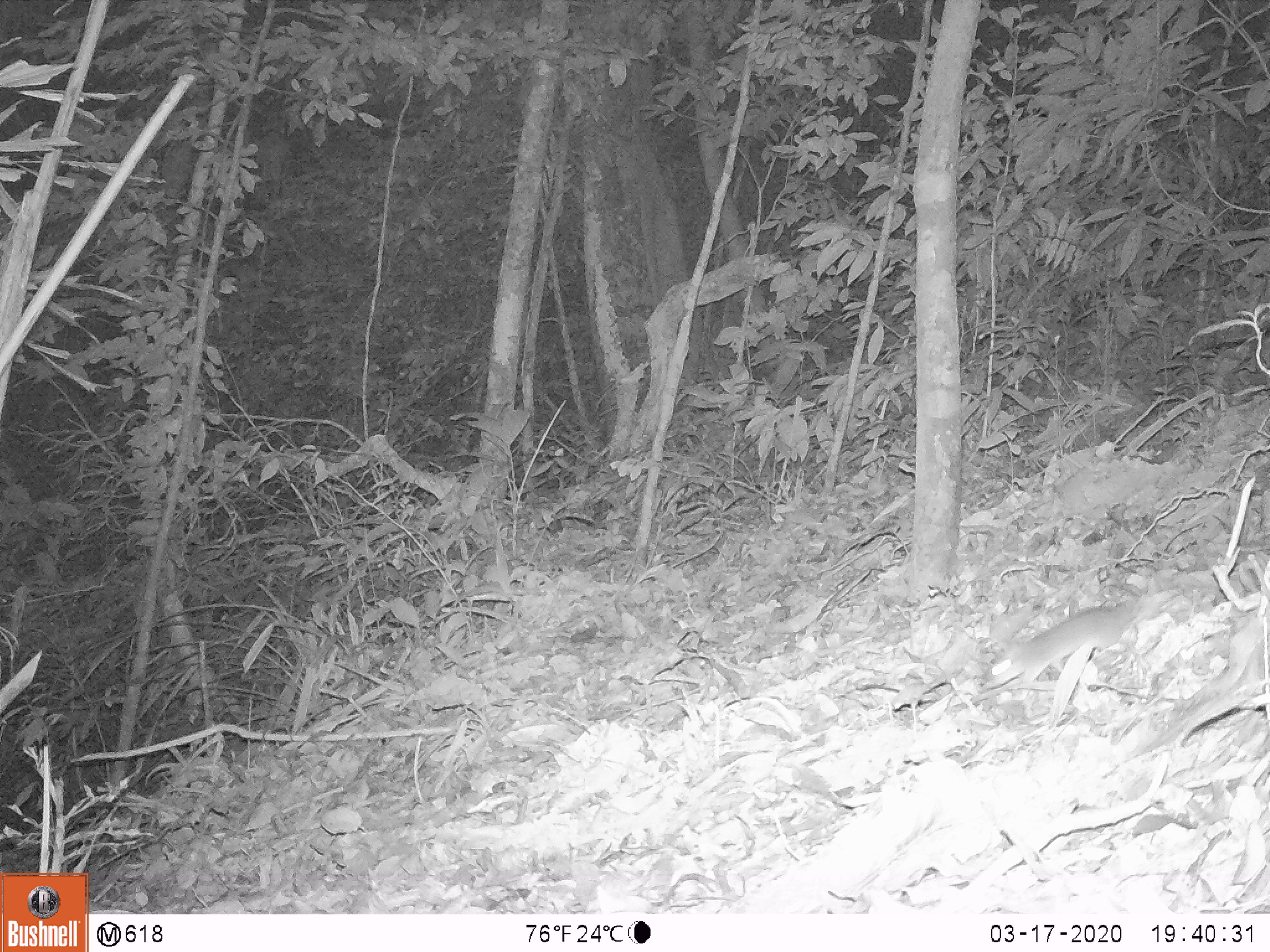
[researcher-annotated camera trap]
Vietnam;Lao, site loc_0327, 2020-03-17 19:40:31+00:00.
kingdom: Animalia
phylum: Chordata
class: Mammalia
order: Rodentia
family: Muridae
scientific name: Muridae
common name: old-world mice and rats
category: unidentified murid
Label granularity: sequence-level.